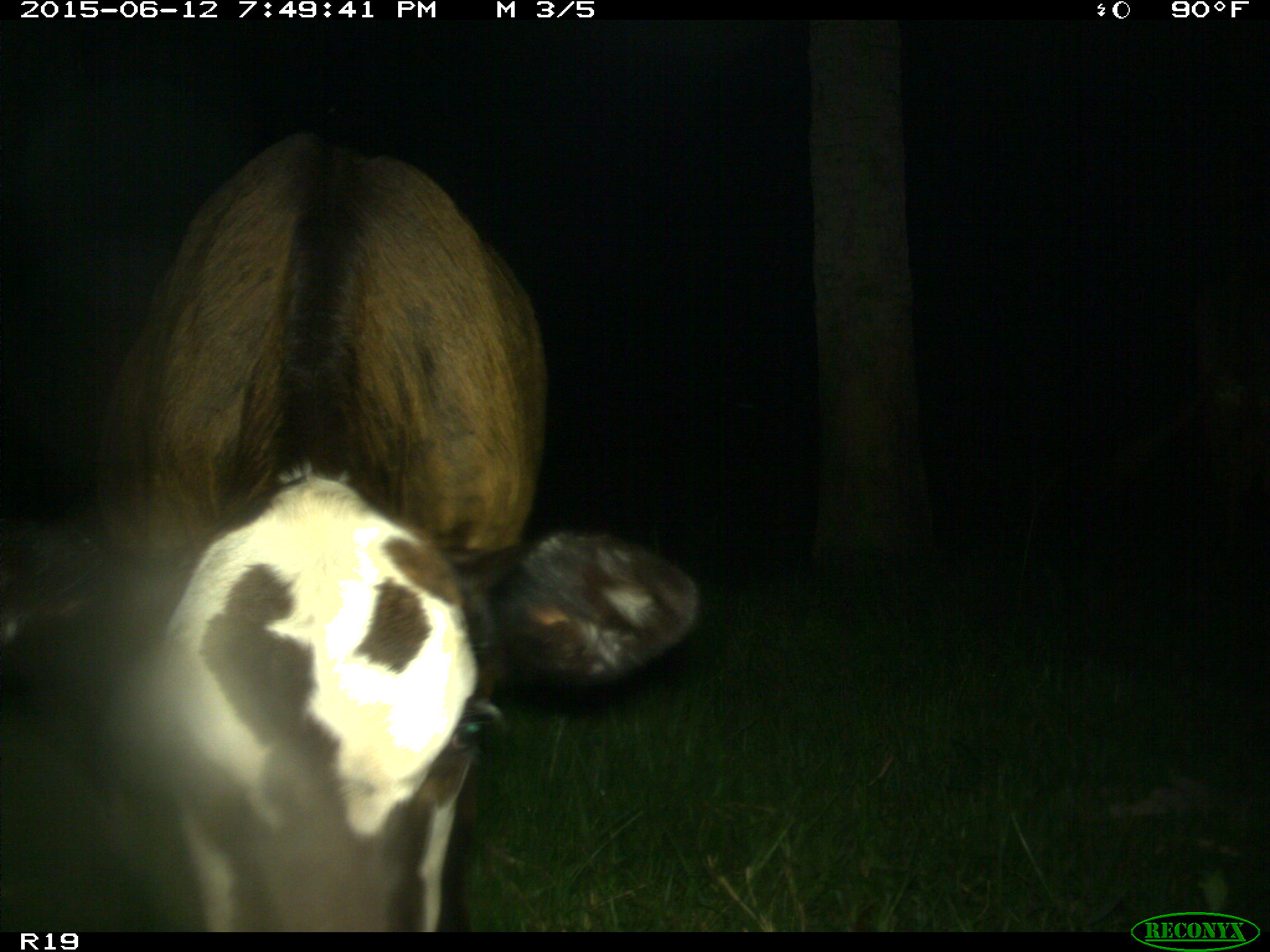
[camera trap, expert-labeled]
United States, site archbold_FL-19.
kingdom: Animalia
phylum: Chordata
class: Mammalia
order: Artiodactyla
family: Bovidae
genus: Bos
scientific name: Bos taurus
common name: domestic cow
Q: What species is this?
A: Bos taurus (domestic cow).